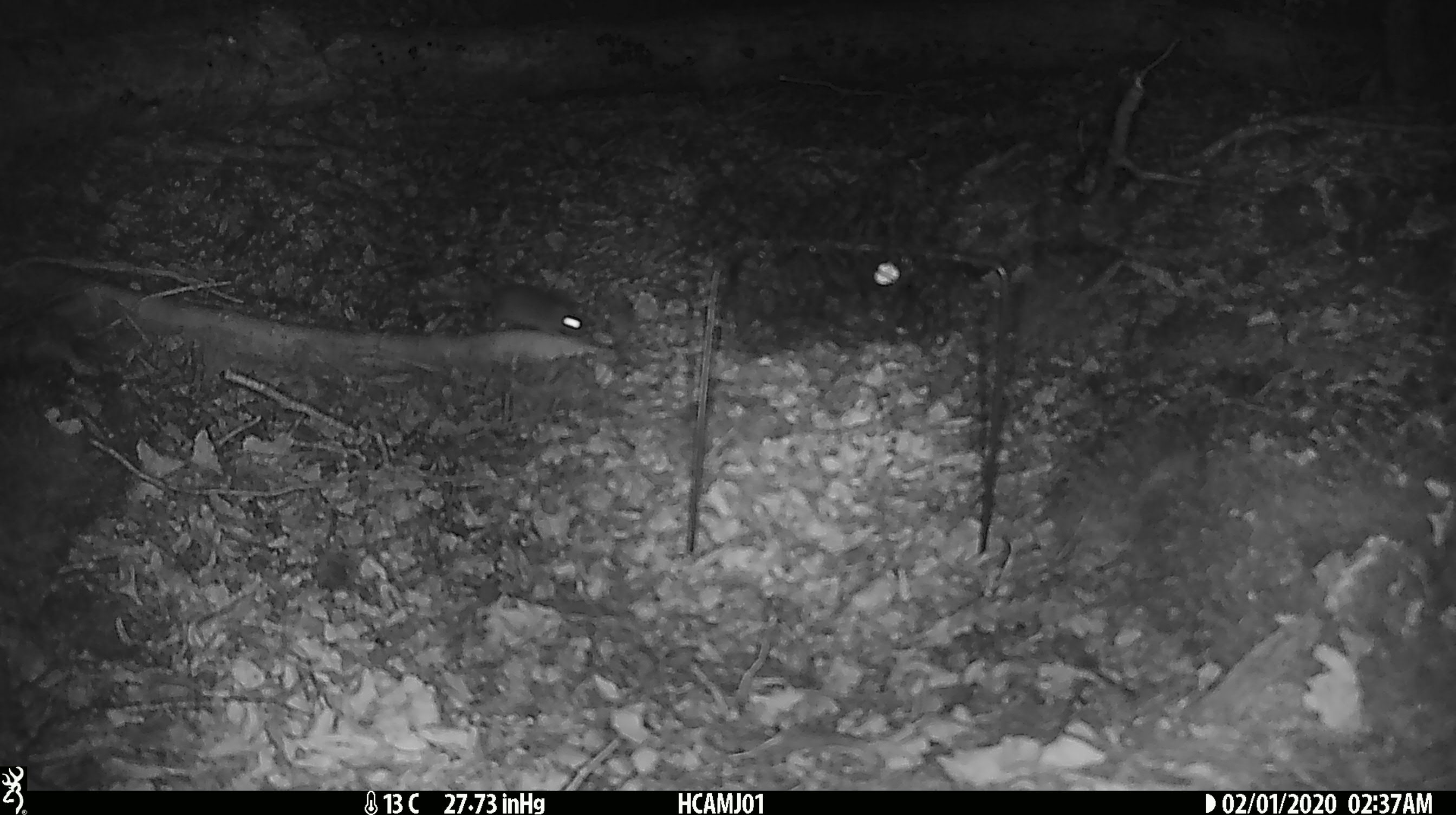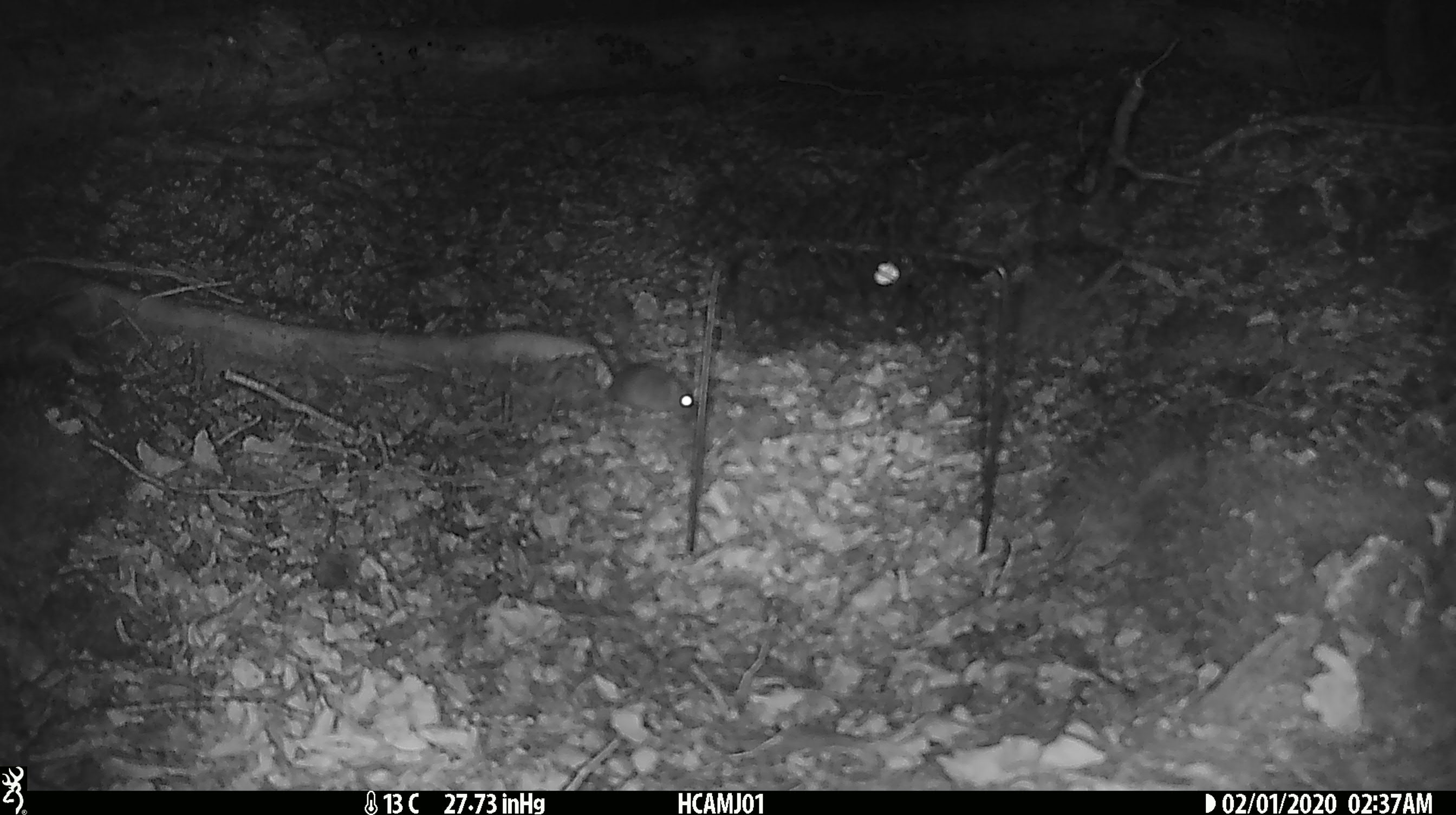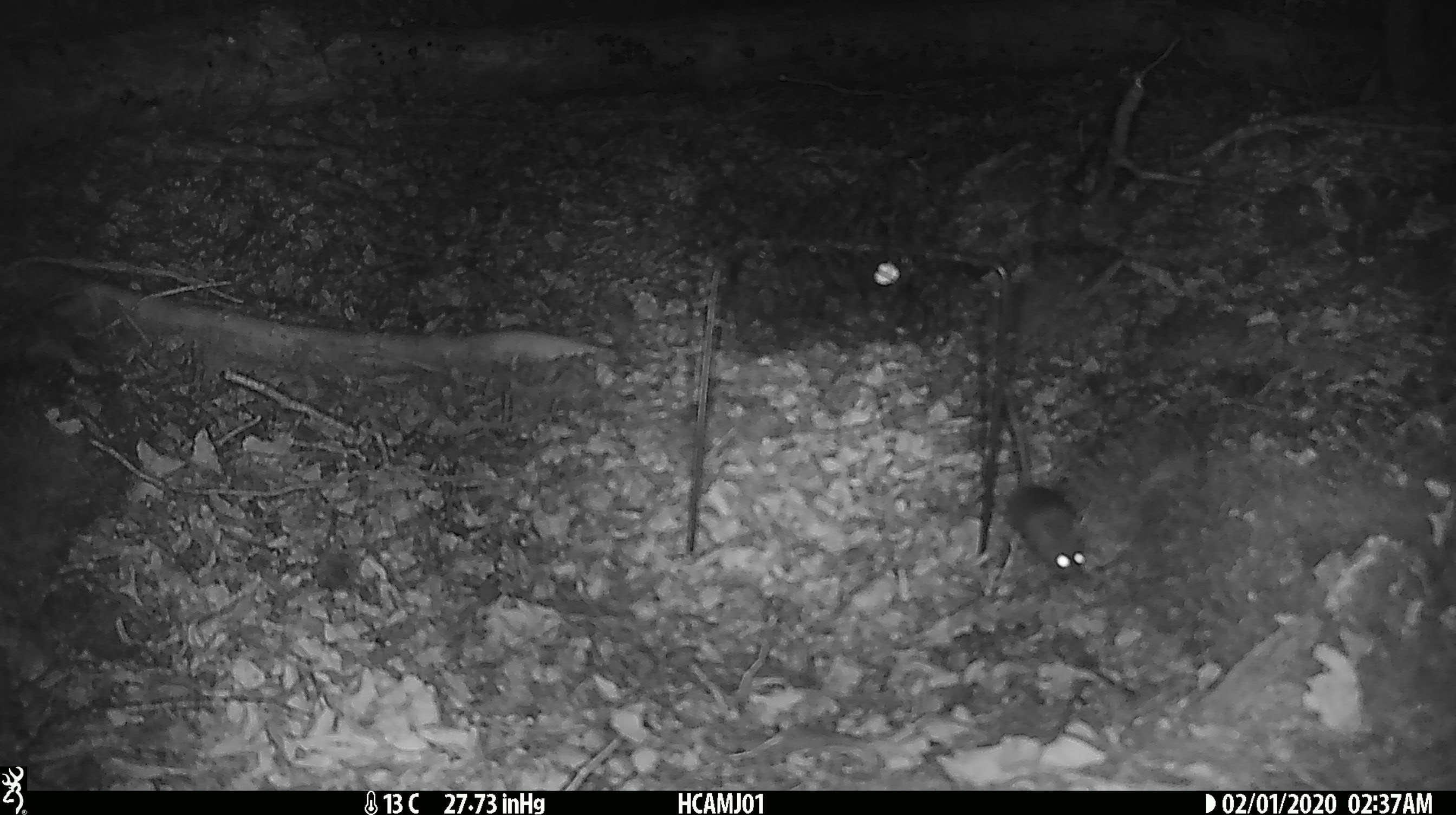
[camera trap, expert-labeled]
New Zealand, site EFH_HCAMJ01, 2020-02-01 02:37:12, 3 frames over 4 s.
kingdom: Animalia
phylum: Chordata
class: Mammalia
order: Rodentia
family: Muridae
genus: Mus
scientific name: Mus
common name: mouse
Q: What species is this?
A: Mouse (Mus).